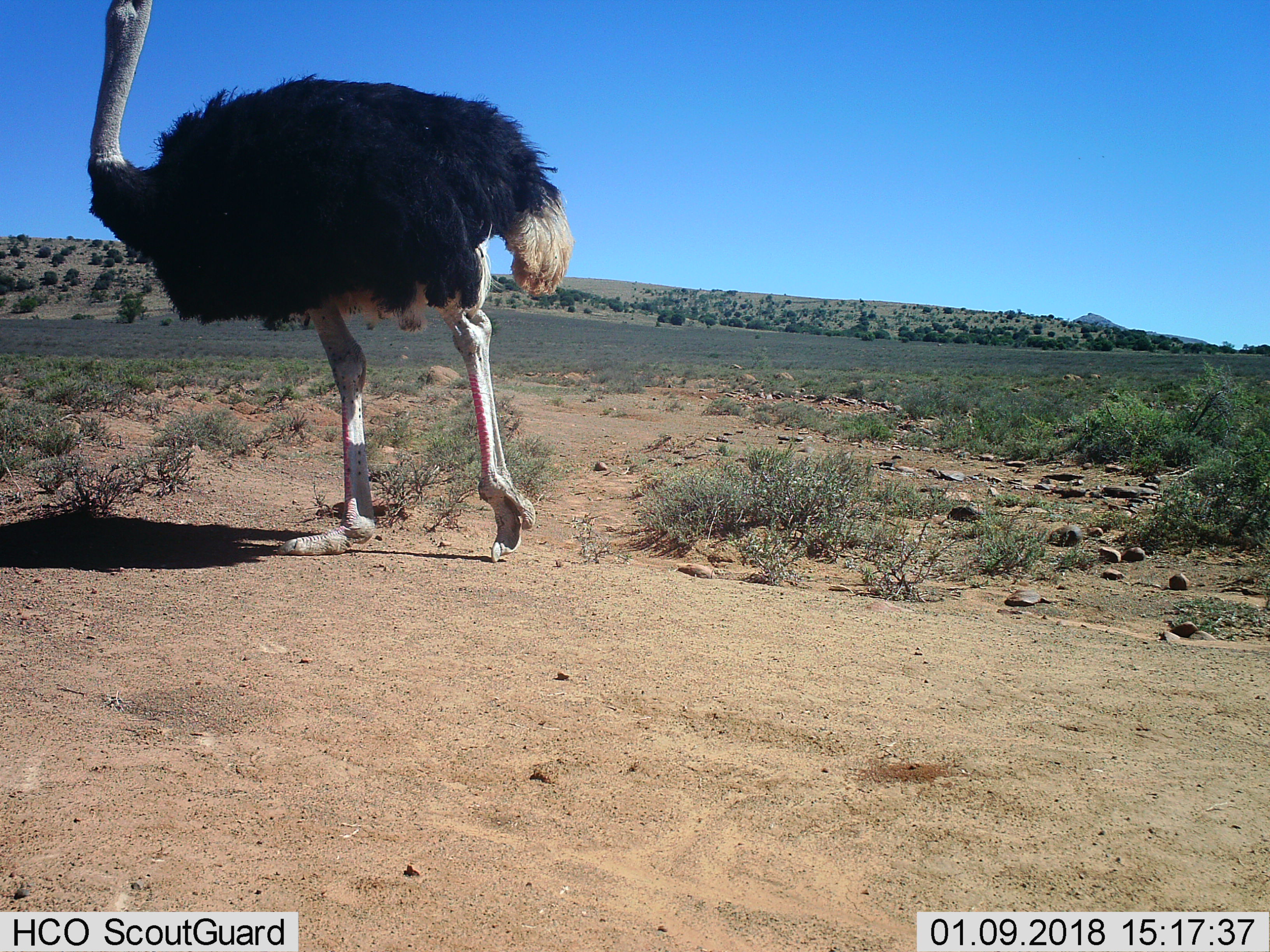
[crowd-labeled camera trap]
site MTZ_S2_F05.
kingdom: Animalia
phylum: Chordata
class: Aves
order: Struthioniformes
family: Struthionidae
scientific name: Struthionidae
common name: ostrich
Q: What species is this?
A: Ostrich (Struthionidae).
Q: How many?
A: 1.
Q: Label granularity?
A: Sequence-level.